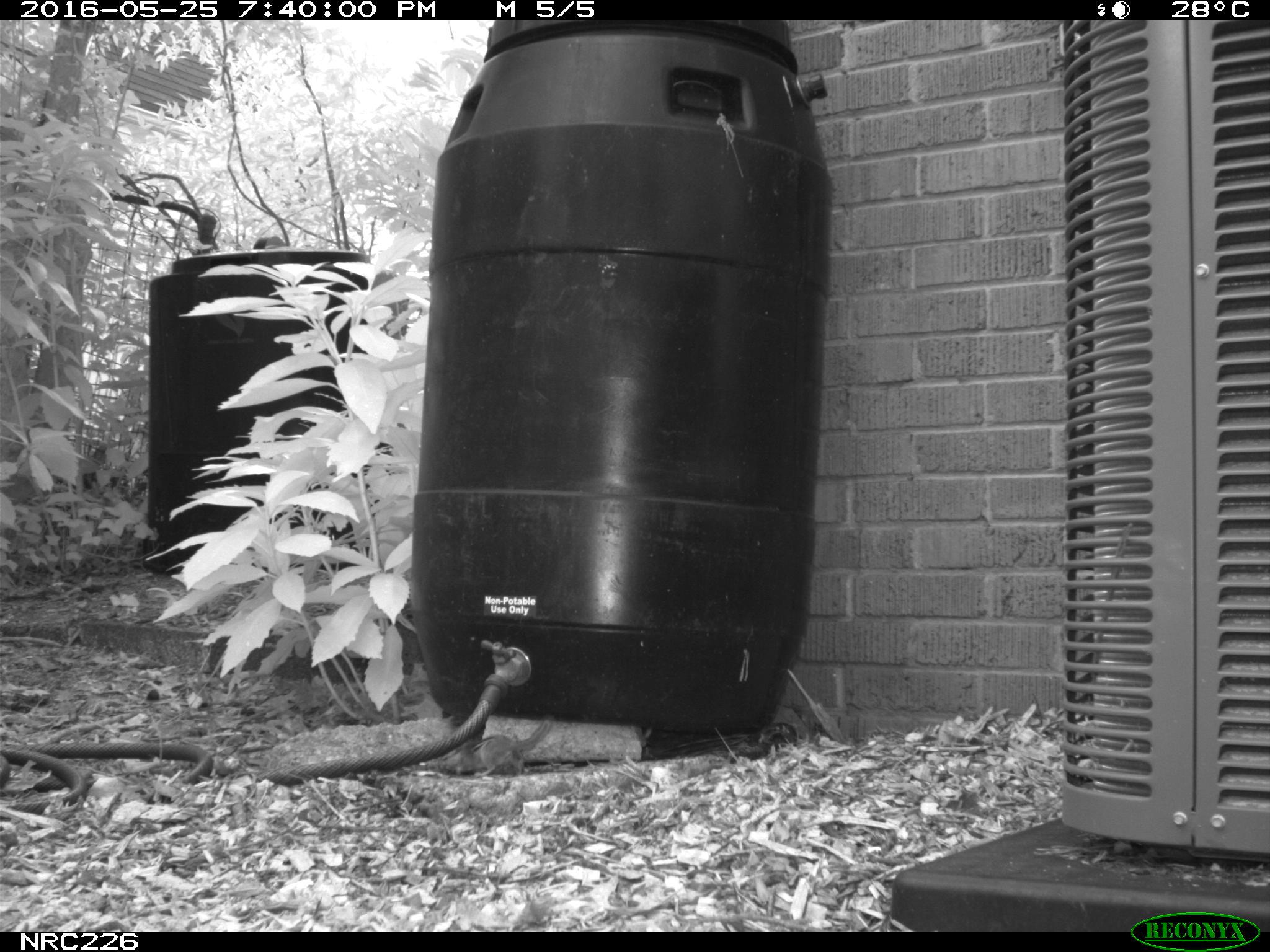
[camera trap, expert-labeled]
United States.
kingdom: Animalia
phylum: Chordata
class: Mammalia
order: Rodentia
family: Sciuridae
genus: Tamias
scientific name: Tamias striatus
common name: eastern chipmunk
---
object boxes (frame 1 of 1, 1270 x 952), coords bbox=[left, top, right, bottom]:
Eastern Chipmunk: bbox=[434, 713, 564, 778]